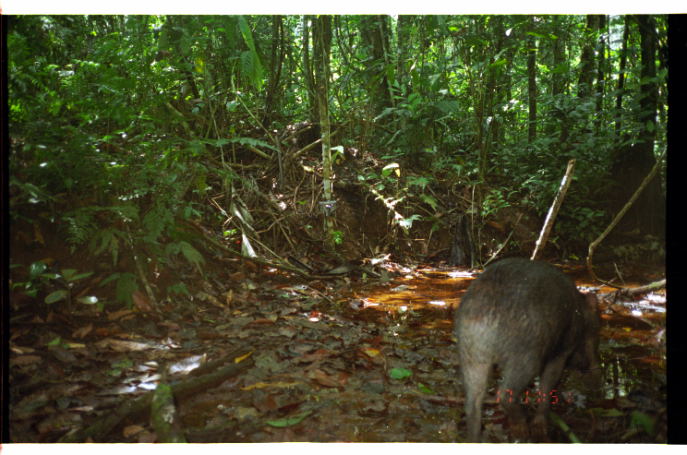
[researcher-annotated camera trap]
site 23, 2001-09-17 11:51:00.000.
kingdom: Animalia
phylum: Chordata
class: Mammalia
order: Artiodactyla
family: Tayassuidae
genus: Tayassu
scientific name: Tayassu pecari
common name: white-lipped peccary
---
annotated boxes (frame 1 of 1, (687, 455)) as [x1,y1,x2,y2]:
tayassu pecari: [454,256,607,444]